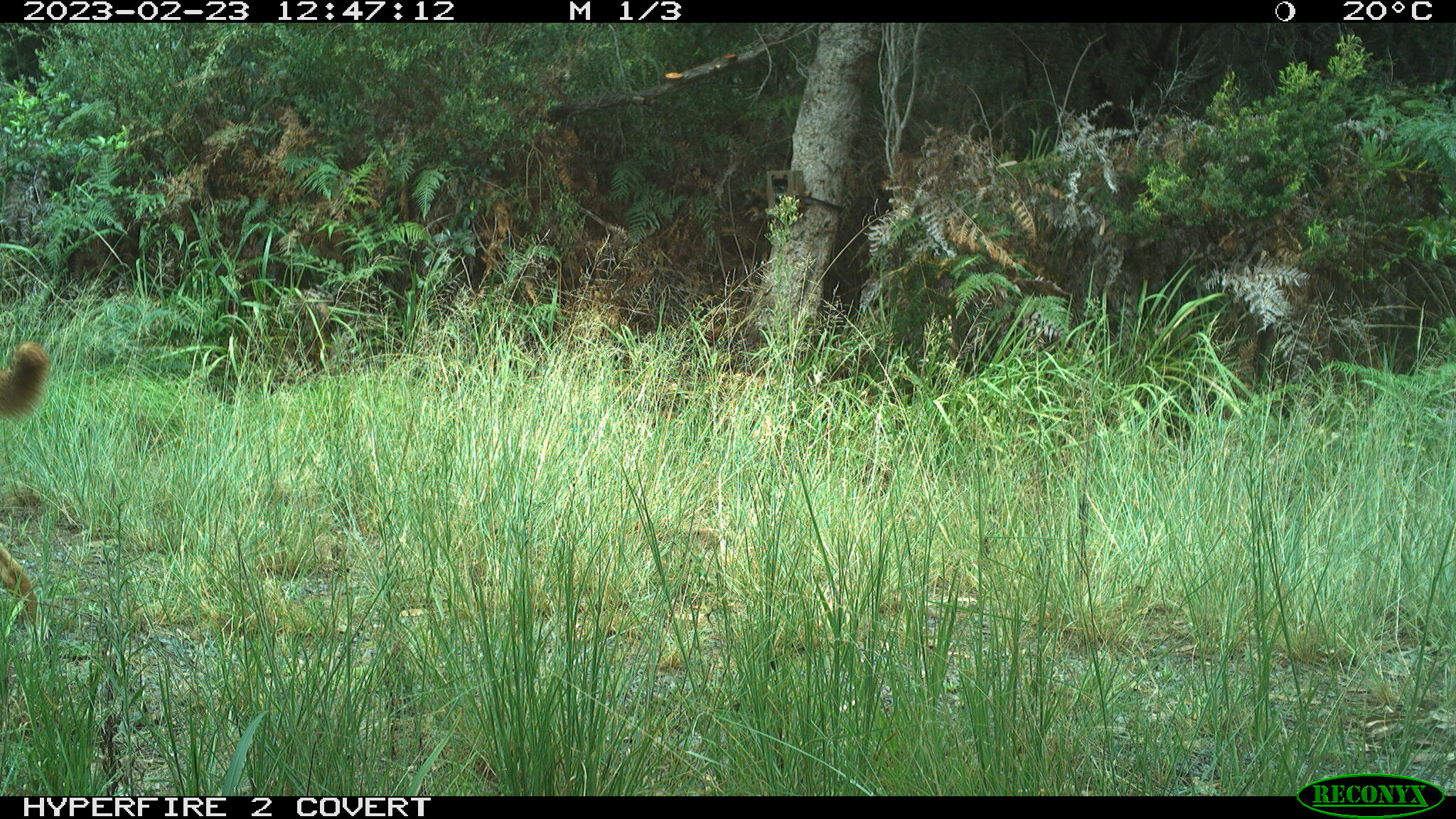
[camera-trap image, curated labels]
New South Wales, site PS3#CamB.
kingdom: Animalia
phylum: Chordata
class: Mammalia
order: Carnivora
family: Canidae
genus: Canis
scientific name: Canis familiaris dingo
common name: dingo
Dingo (Canis familiaris dingo).